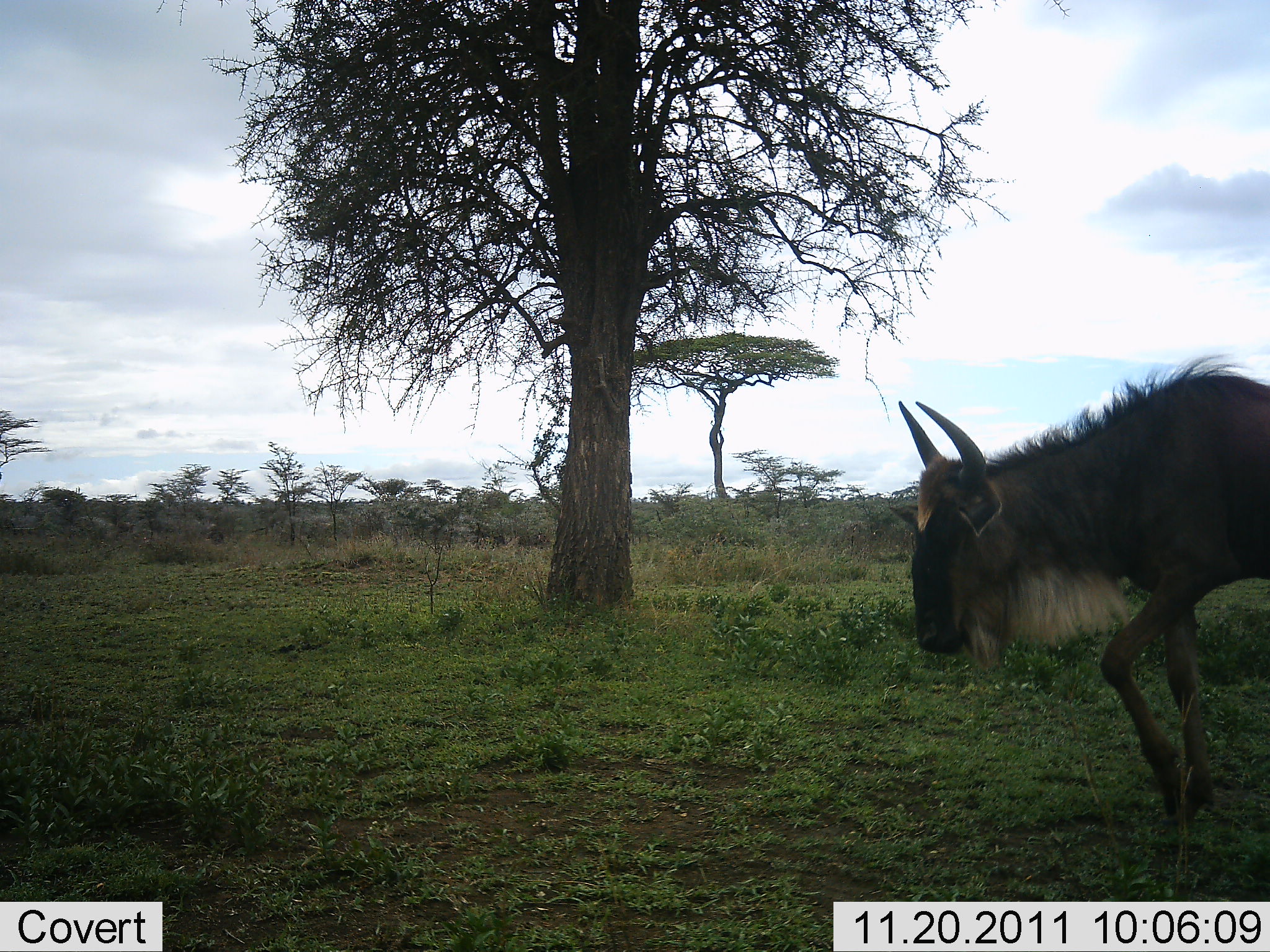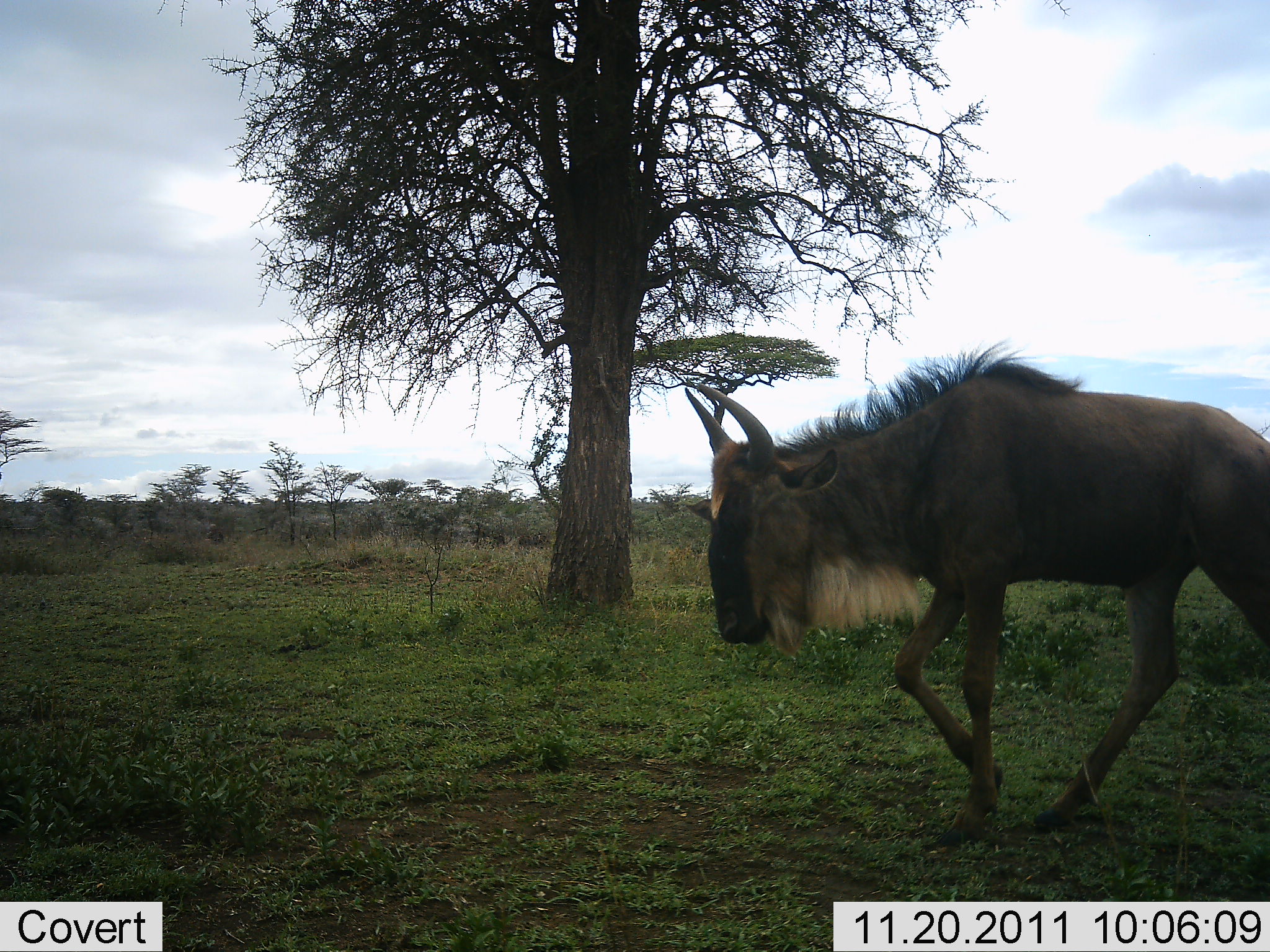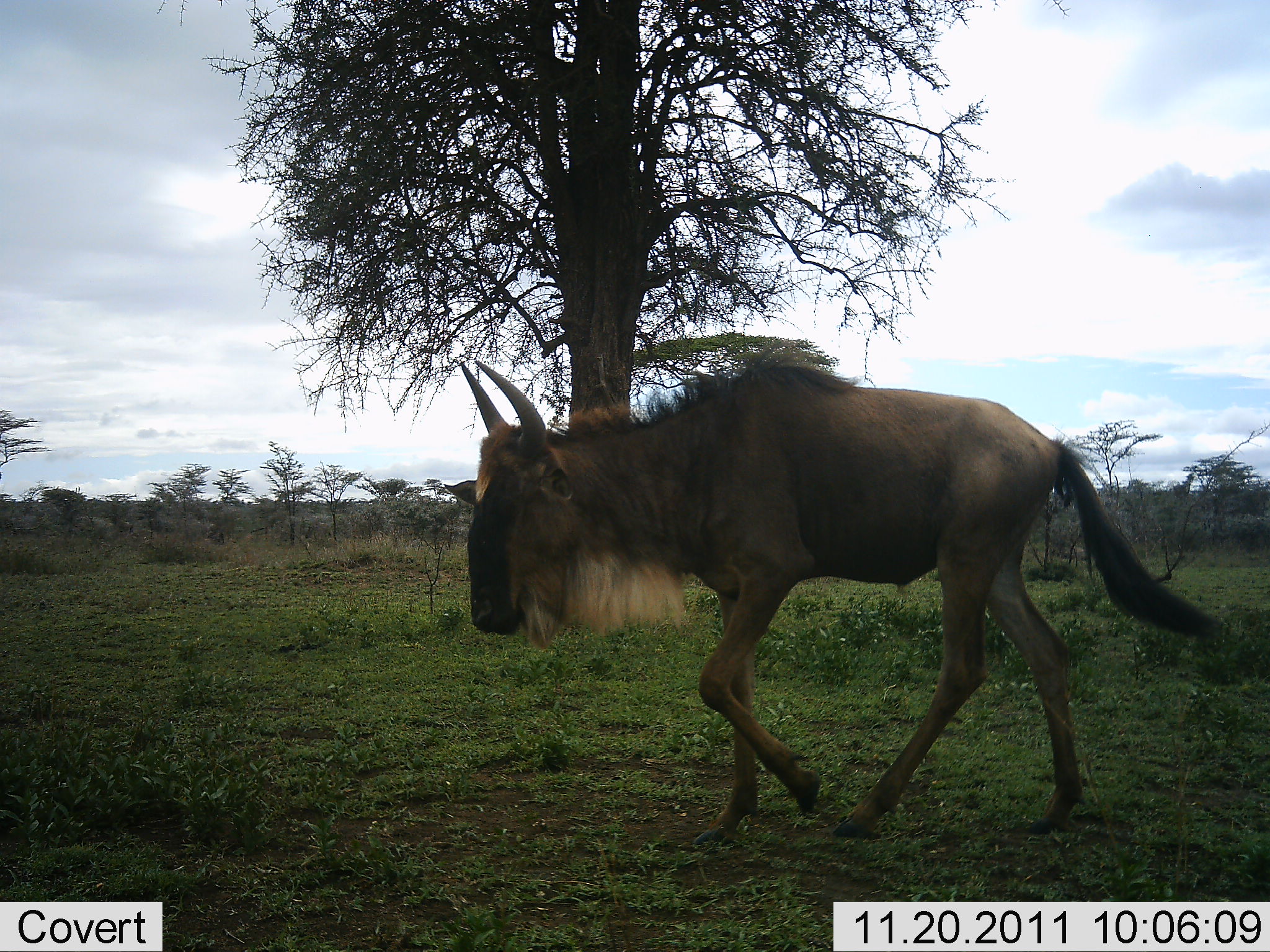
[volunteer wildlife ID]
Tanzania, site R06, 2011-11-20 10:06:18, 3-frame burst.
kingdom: Animalia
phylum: Chordata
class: Mammalia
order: Artiodactyla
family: Bovidae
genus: Connochaetes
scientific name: Connochaetes taurinus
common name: blue wildebeest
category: wildebeest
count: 1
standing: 0%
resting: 0%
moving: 100%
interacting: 0%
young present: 0%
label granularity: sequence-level